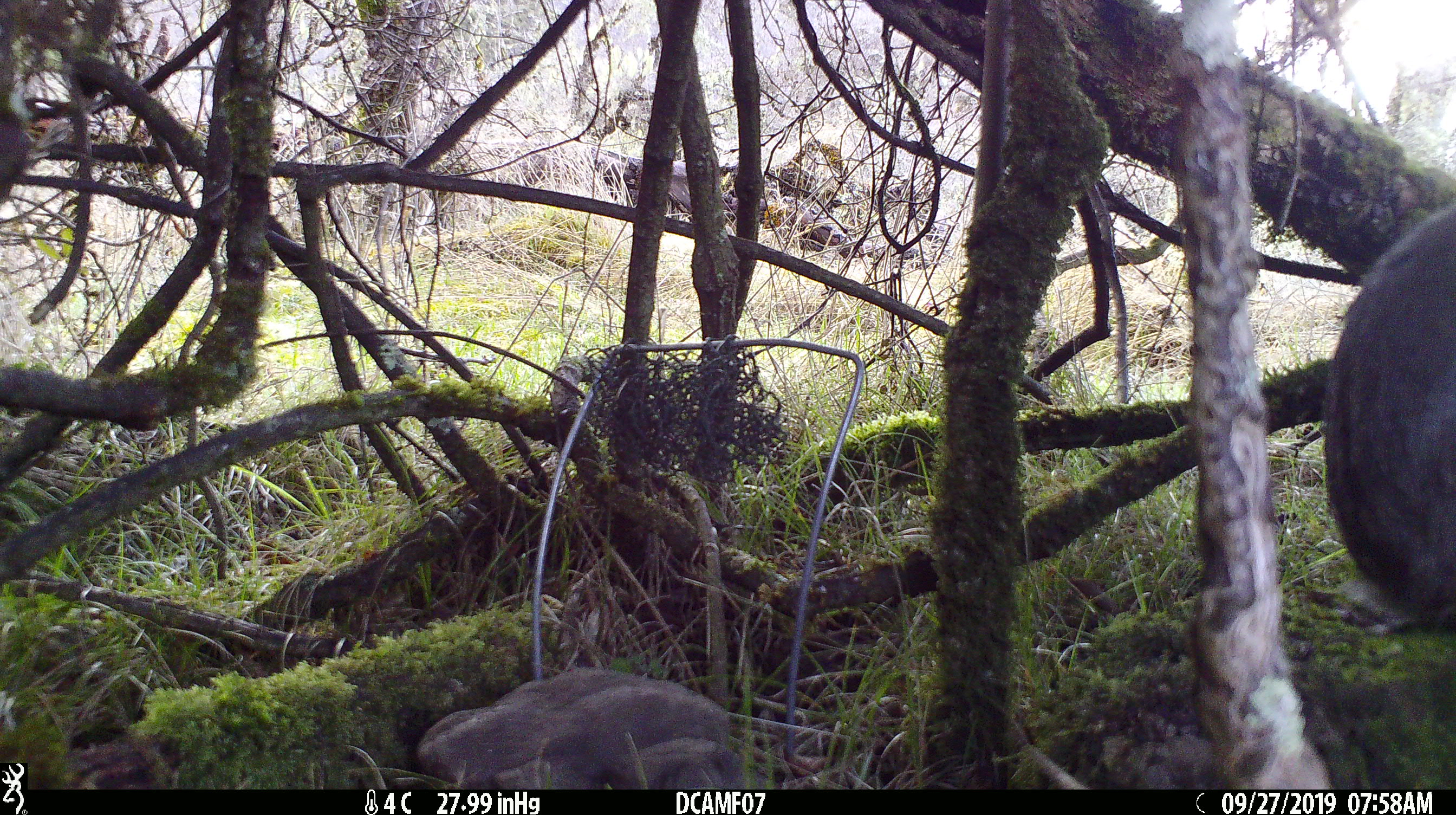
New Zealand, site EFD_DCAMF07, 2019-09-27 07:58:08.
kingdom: Animalia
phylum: Chordata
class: Mammalia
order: Lagomorpha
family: Leporidae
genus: Oryctolagus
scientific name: Oryctolagus cuniculus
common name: european rabbit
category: rabbit